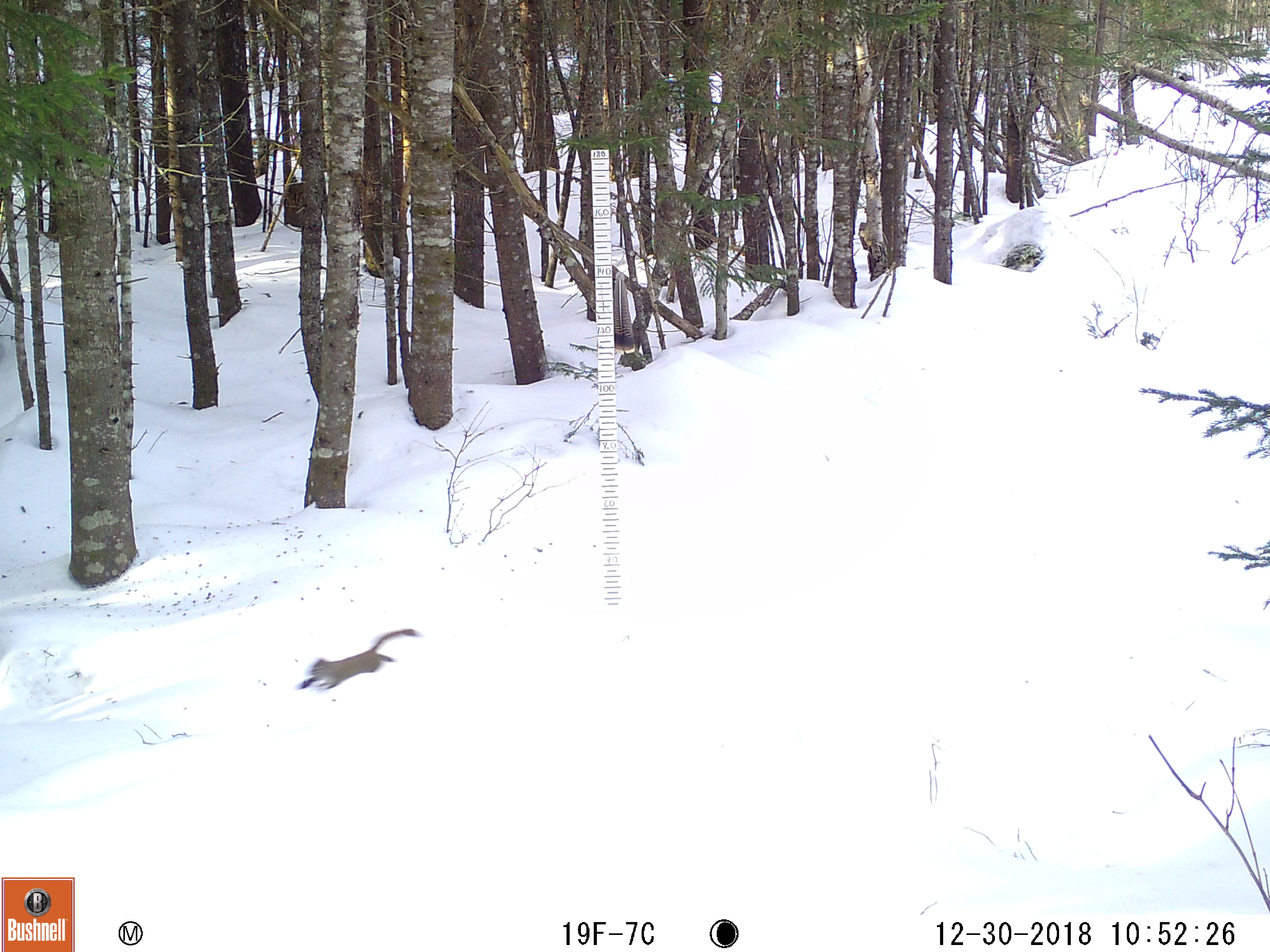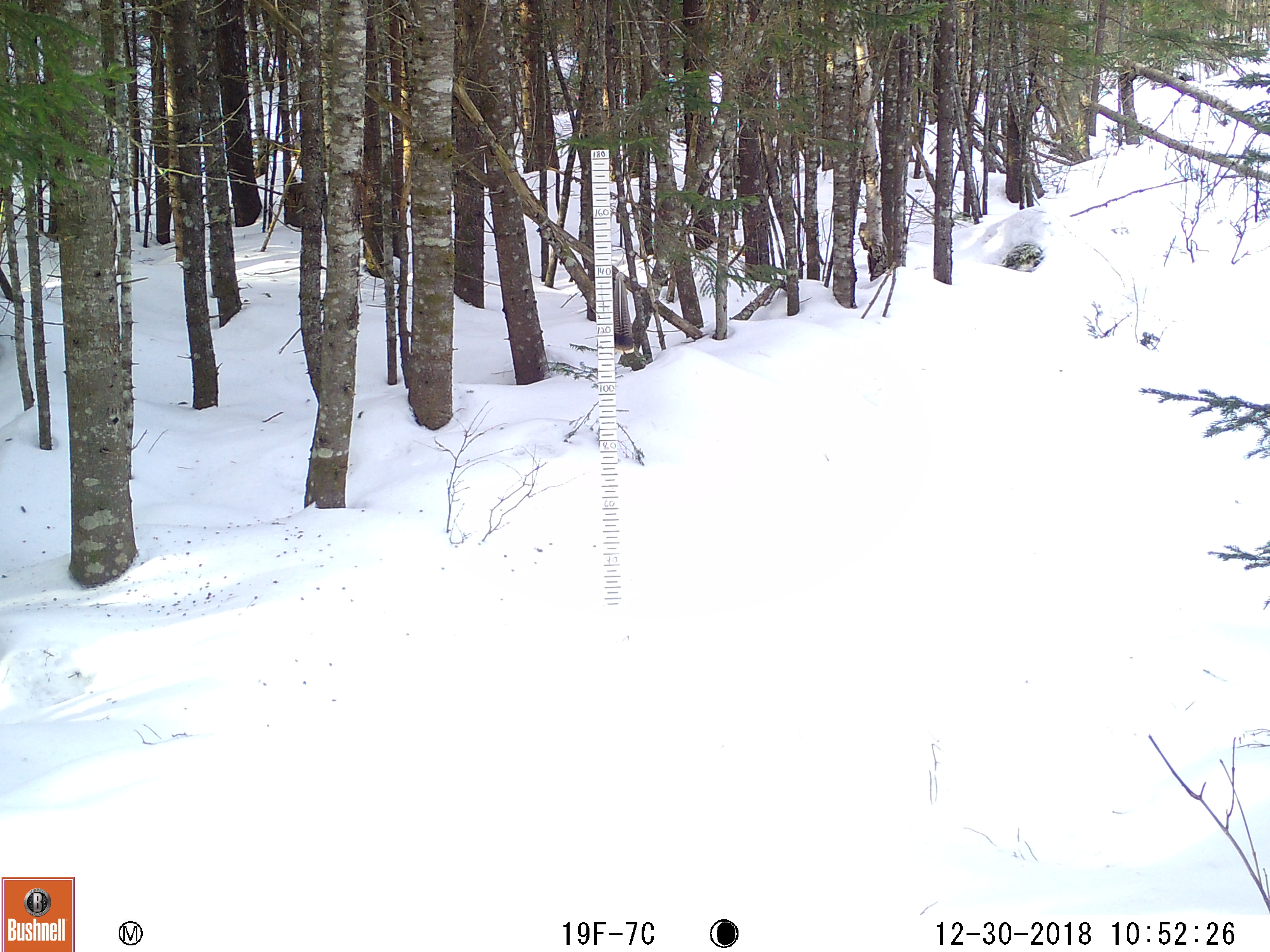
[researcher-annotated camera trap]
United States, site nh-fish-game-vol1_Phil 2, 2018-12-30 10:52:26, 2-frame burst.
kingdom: Animalia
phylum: Chordata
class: Mammalia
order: Rodentia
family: Sciuridae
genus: Tamiasciurus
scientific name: Tamiasciurus hudsonicus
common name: red squirrel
Red squirrel (Tamiasciurus hudsonicus).